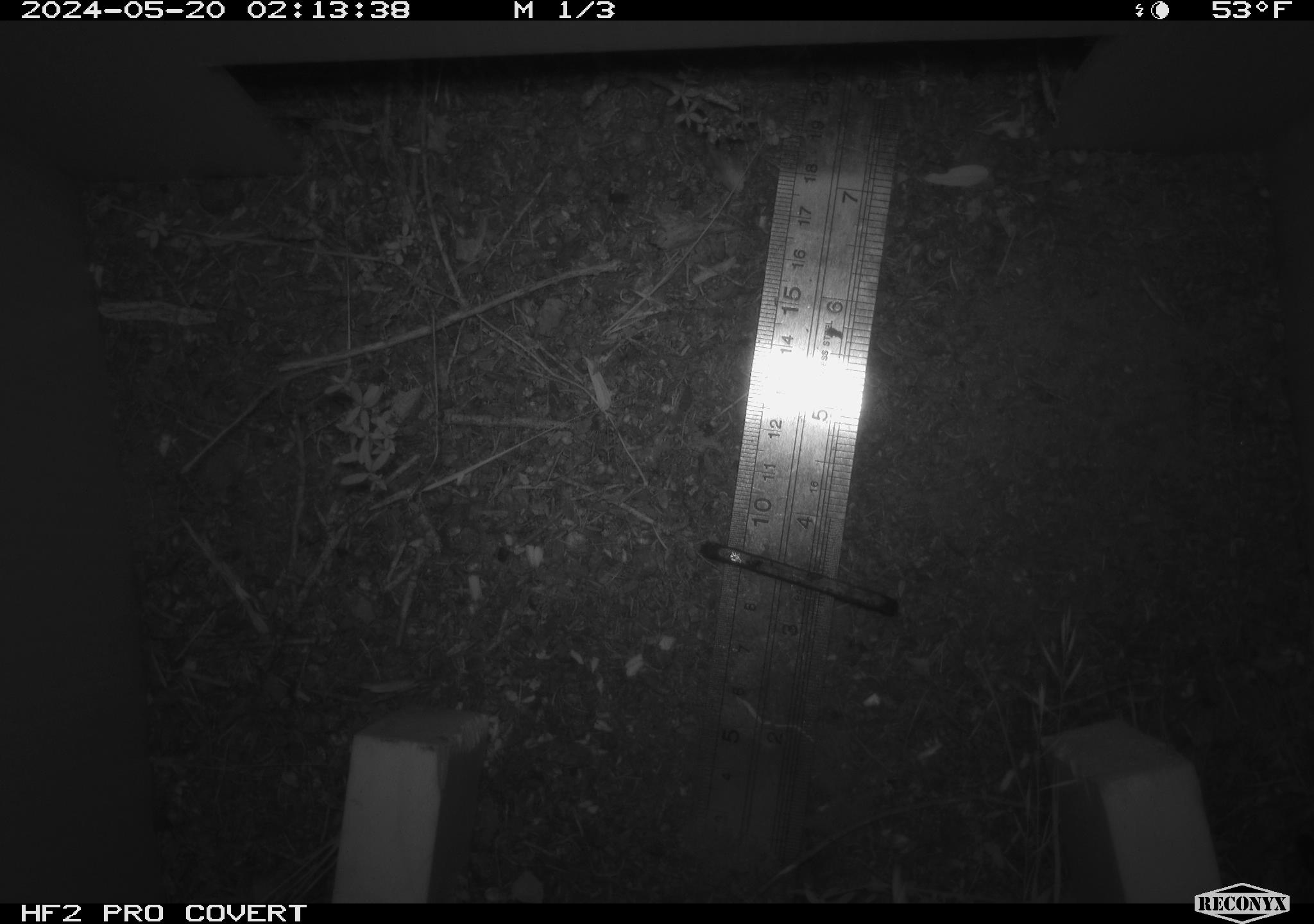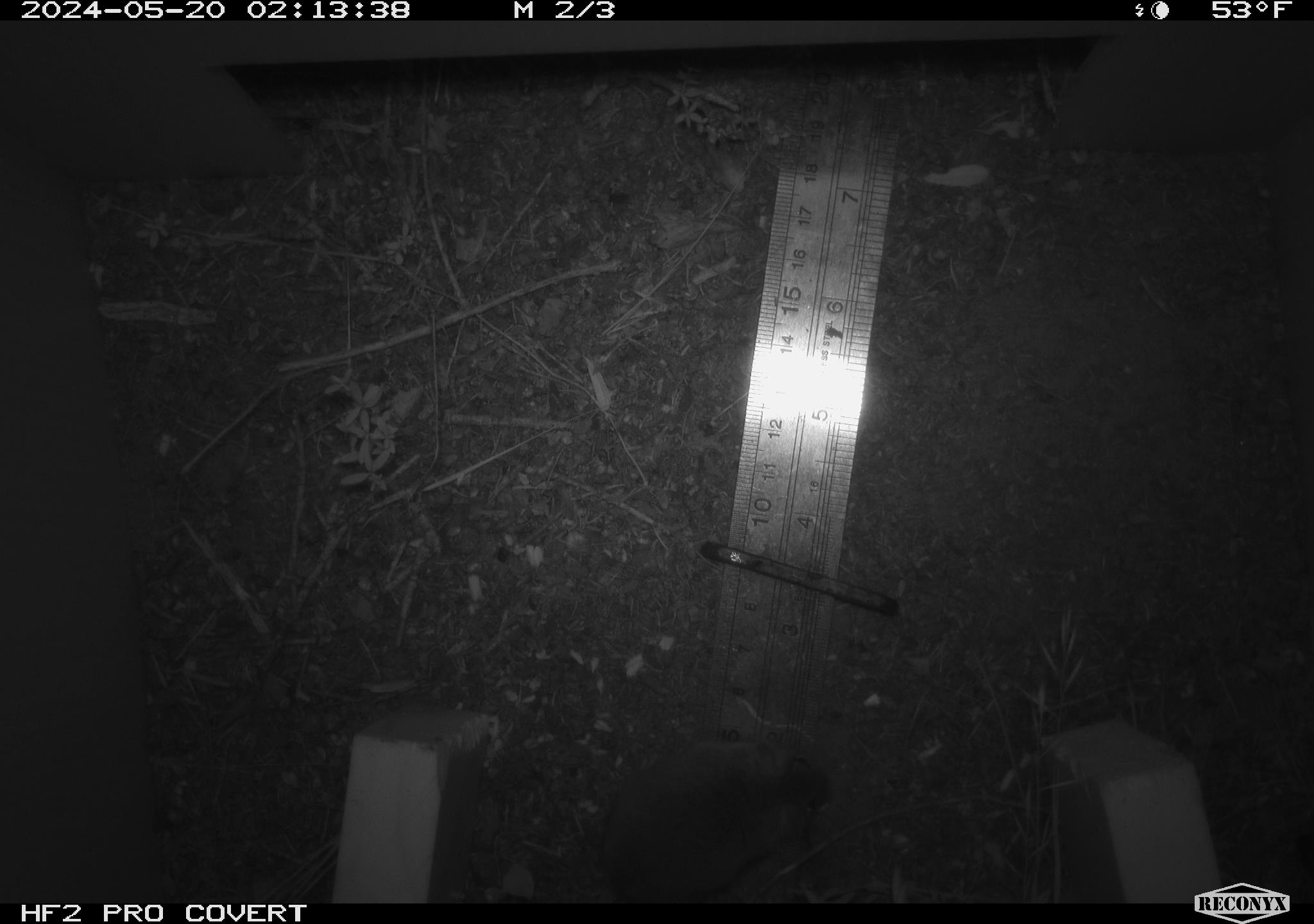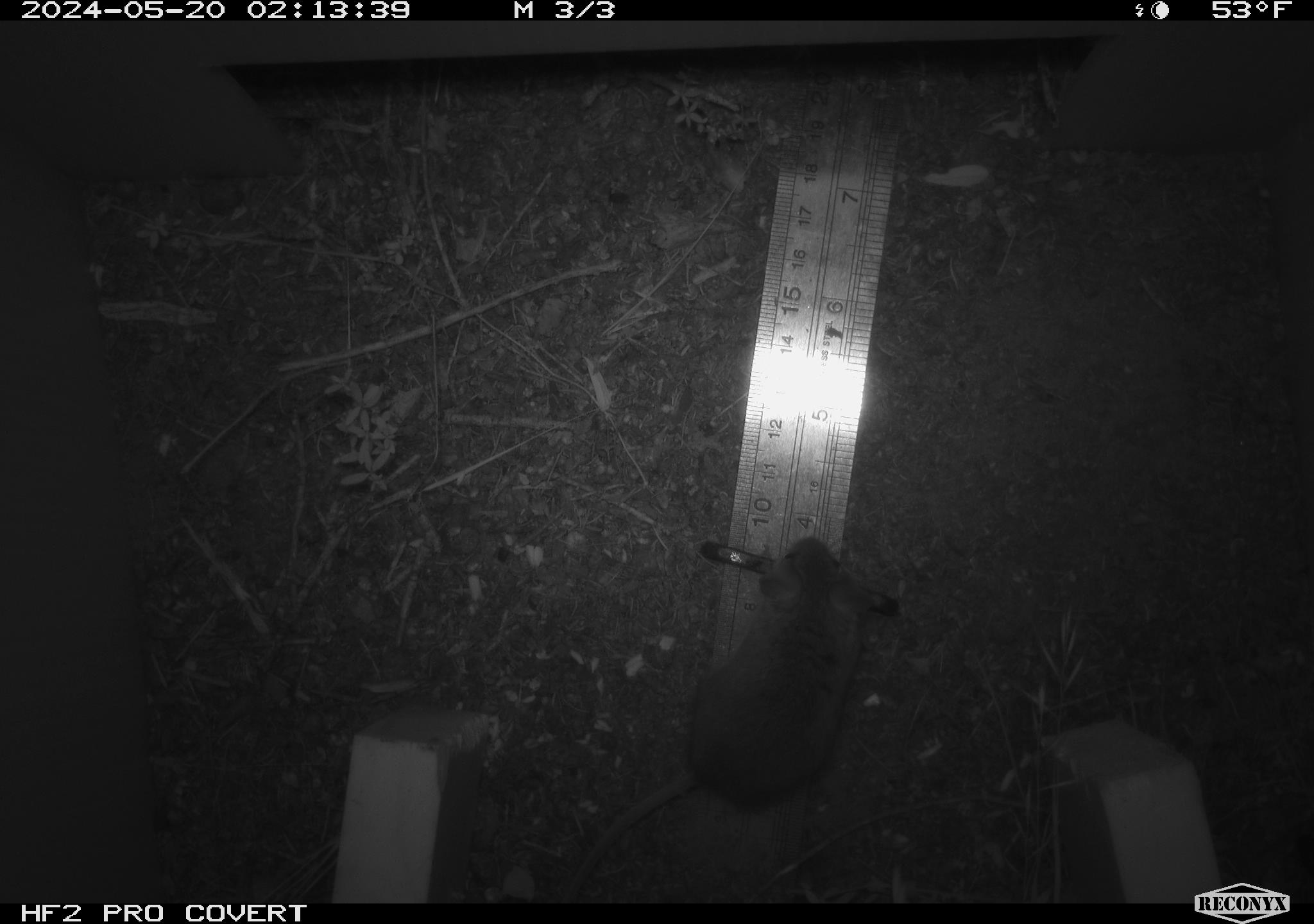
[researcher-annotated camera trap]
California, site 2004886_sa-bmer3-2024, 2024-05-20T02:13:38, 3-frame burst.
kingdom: Animalia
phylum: Chordata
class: Mammalia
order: Rodentia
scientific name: Rodentia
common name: mouse species